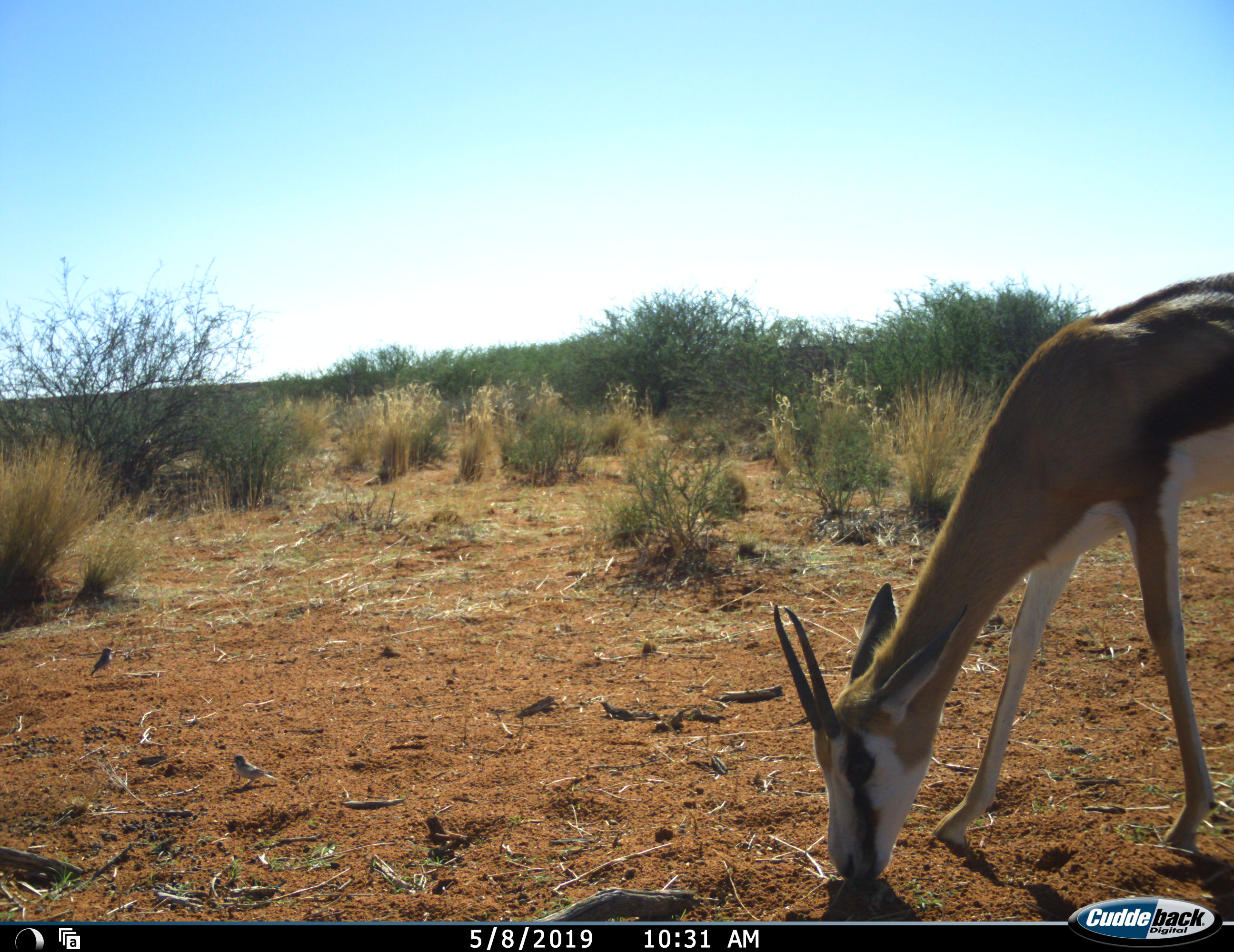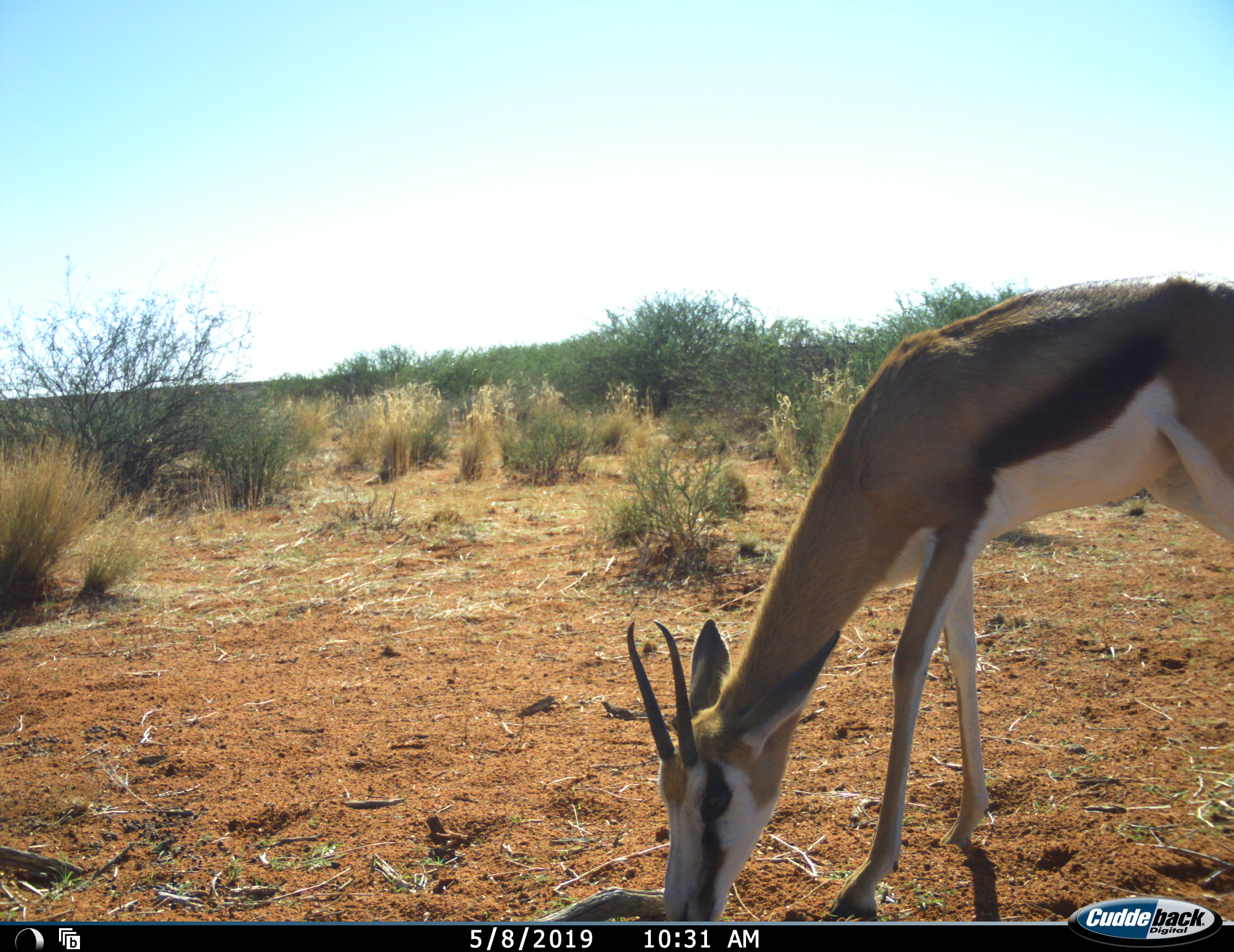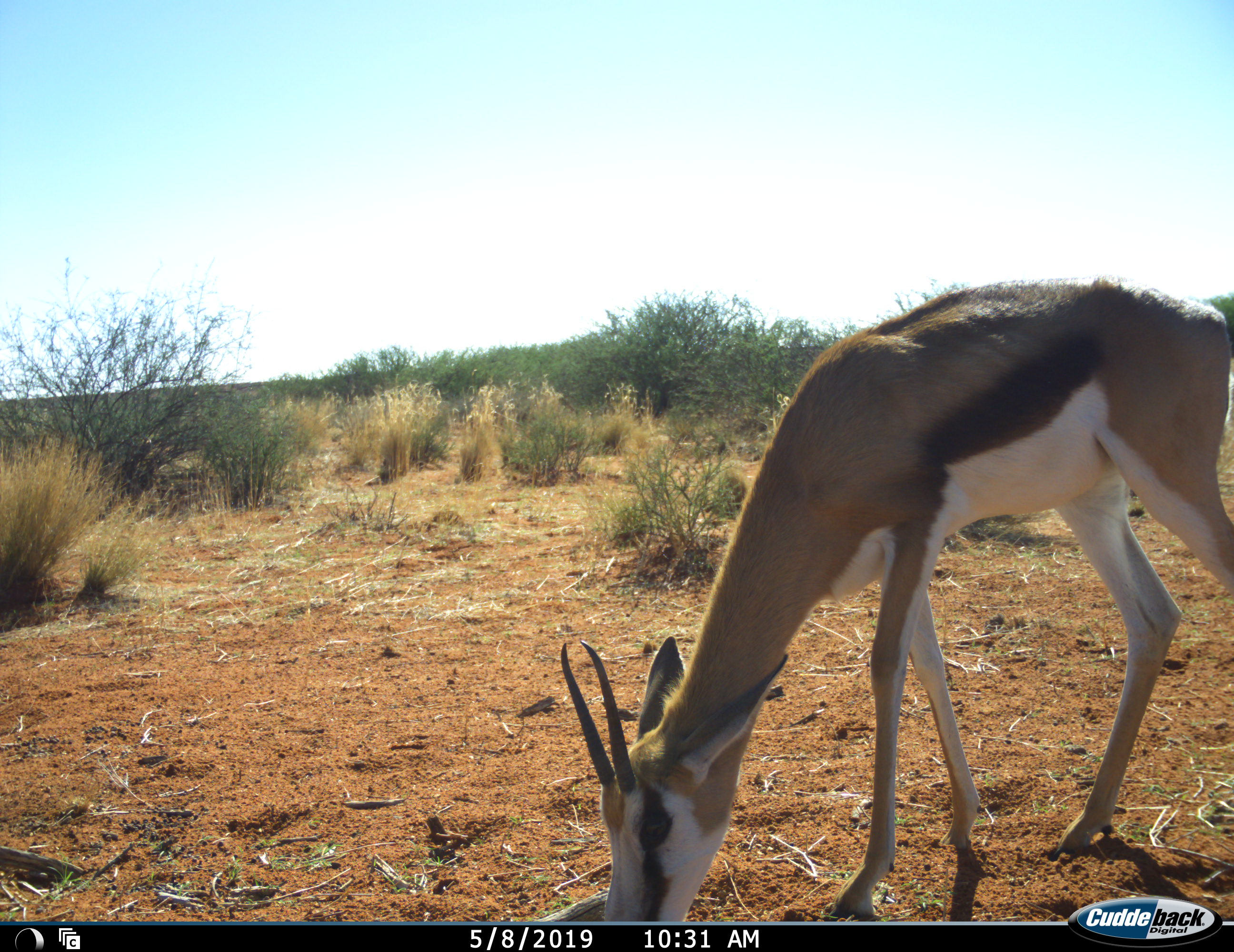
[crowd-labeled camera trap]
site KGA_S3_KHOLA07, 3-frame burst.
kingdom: Animalia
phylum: Chordata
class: Mammalia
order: Artiodactyla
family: Bovidae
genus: Antidorcas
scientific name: Antidorcas marsupialis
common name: springbok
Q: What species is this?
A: Springbok (Antidorcas marsupialis).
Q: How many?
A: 1.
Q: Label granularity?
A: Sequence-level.